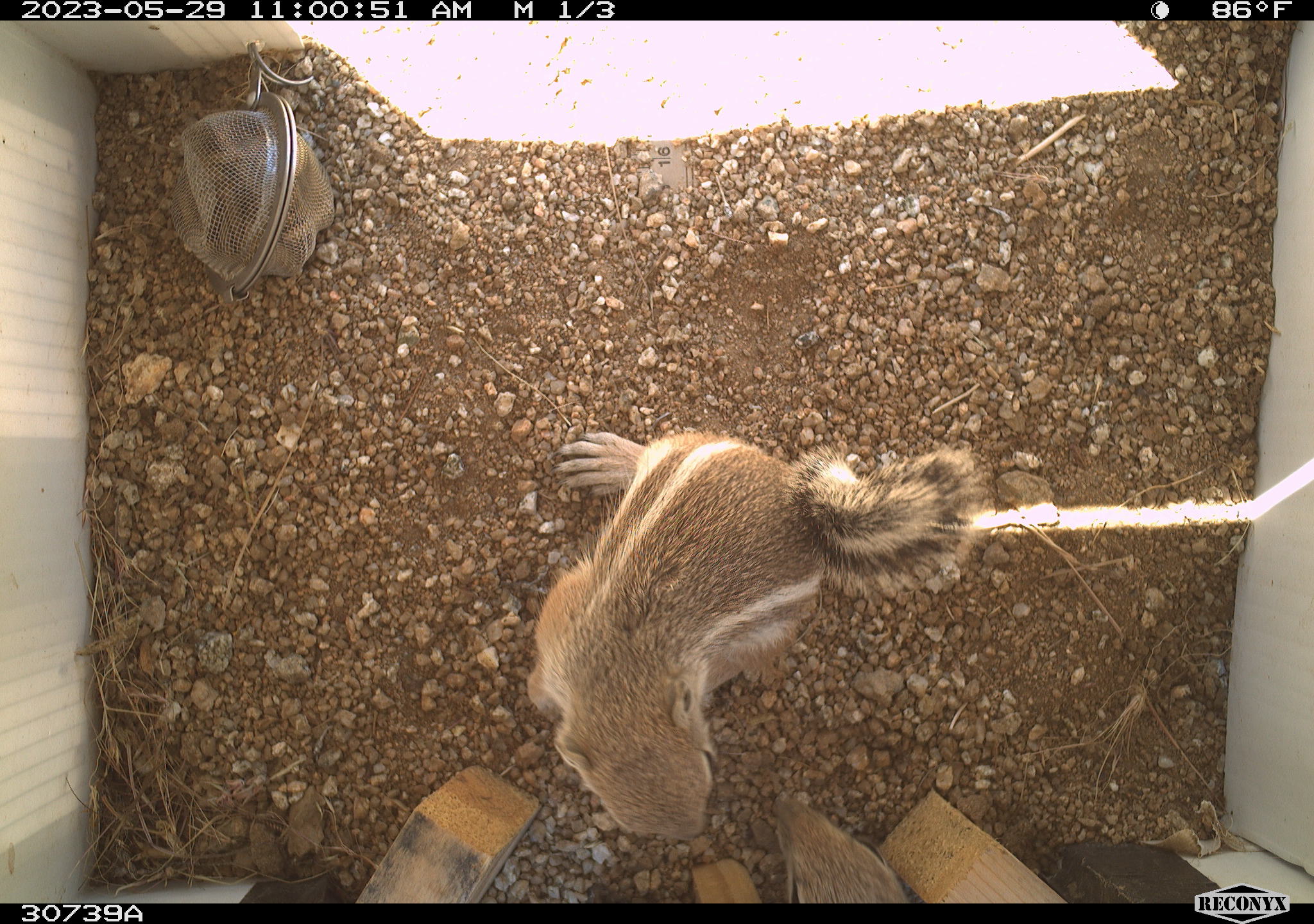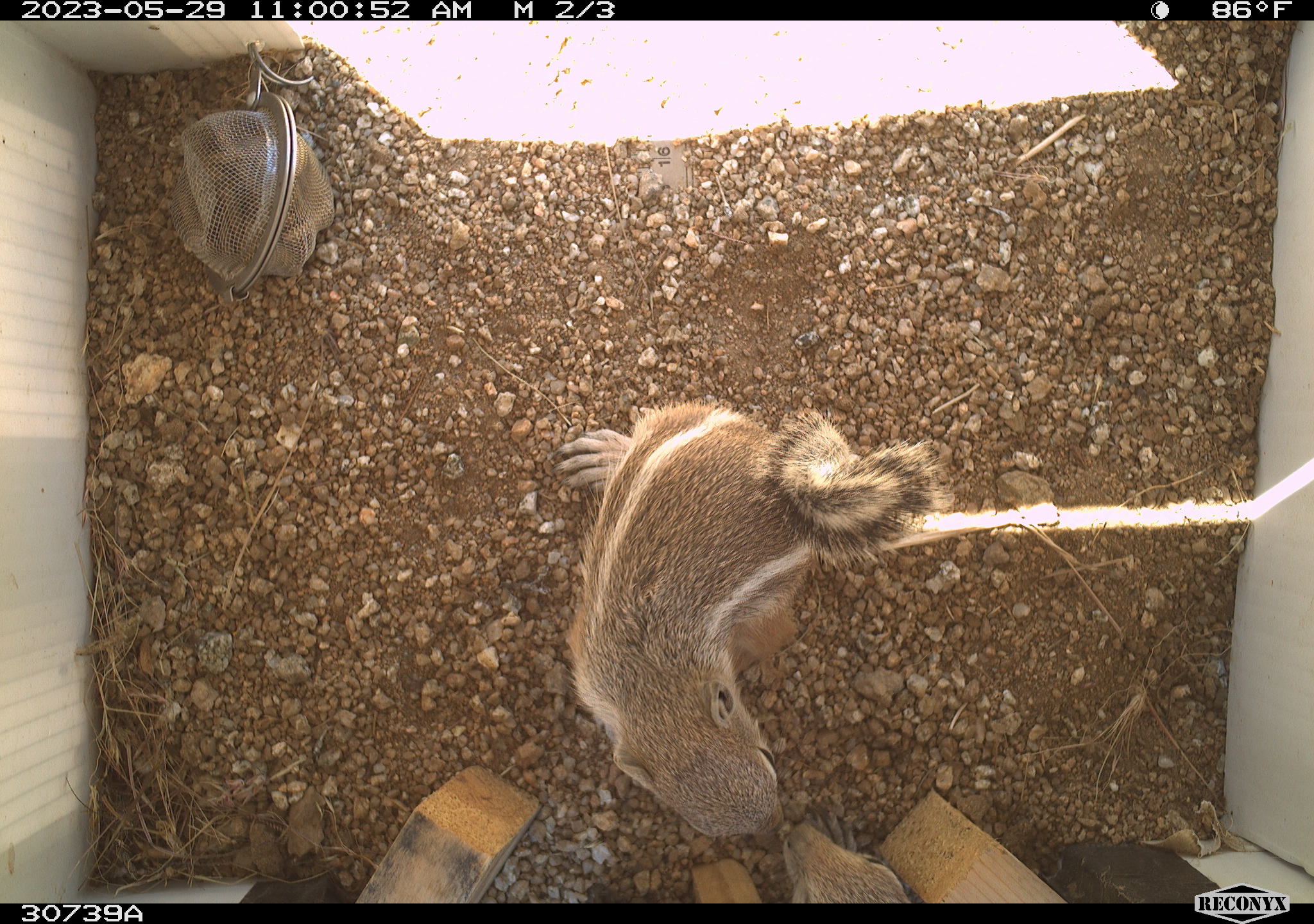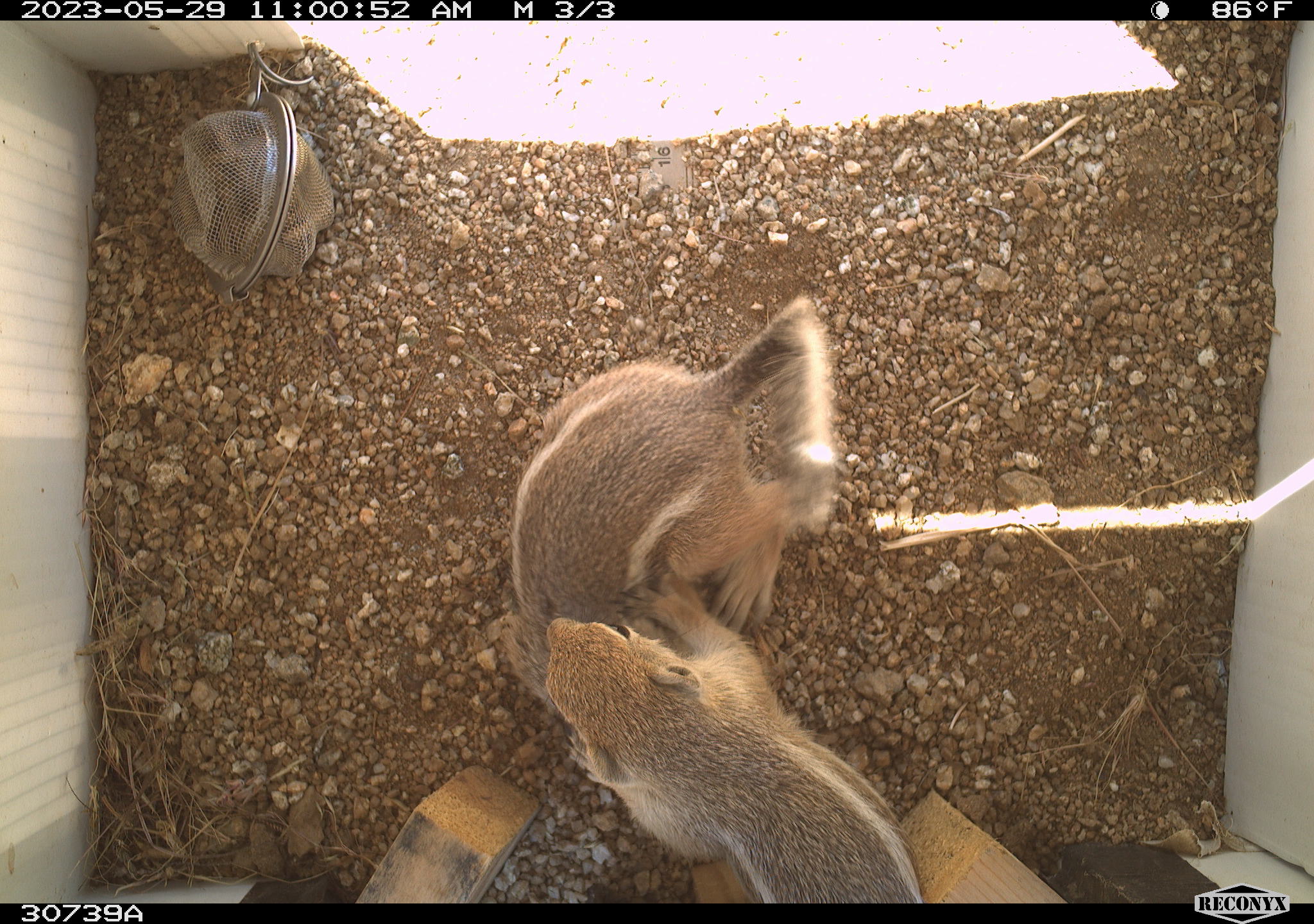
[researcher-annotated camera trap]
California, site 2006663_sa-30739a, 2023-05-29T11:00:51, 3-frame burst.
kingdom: Animalia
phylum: Chordata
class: Mammalia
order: Rodentia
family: Sciuridae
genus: Ammospermophilus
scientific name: Ammospermophilus leucurus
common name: white-tailed antelope squirrel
White-tailed antelope squirrel (Ammospermophilus leucurus).